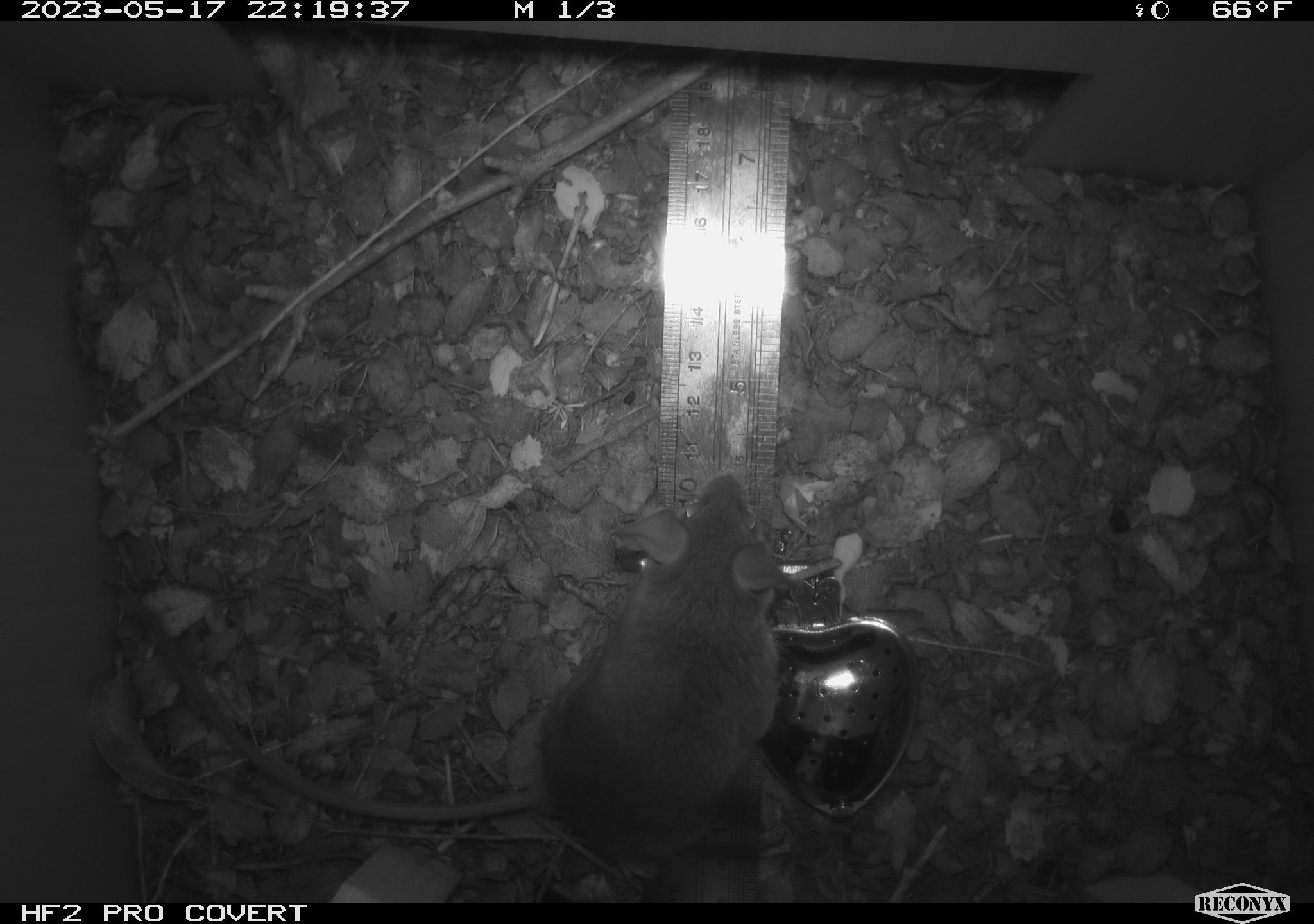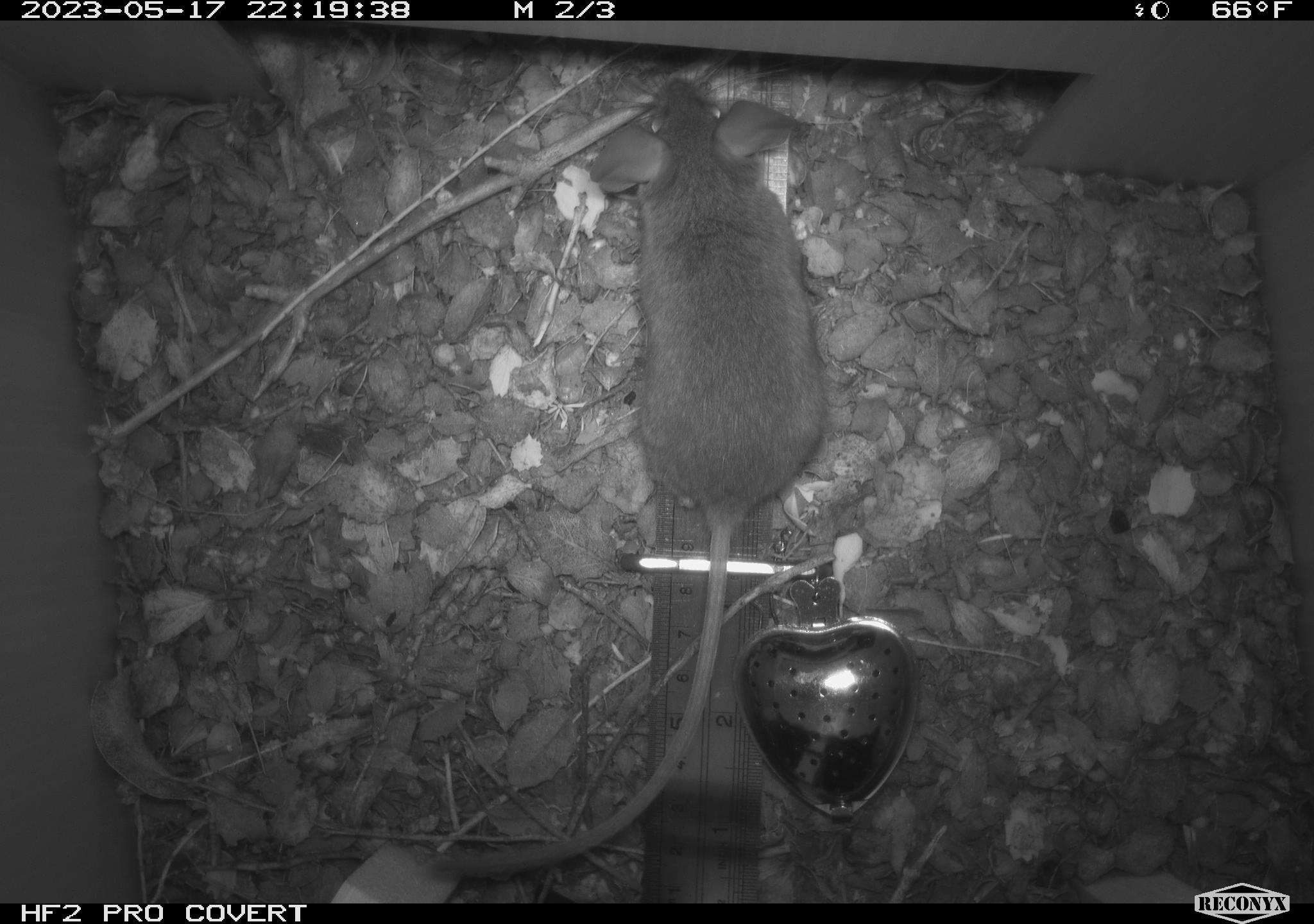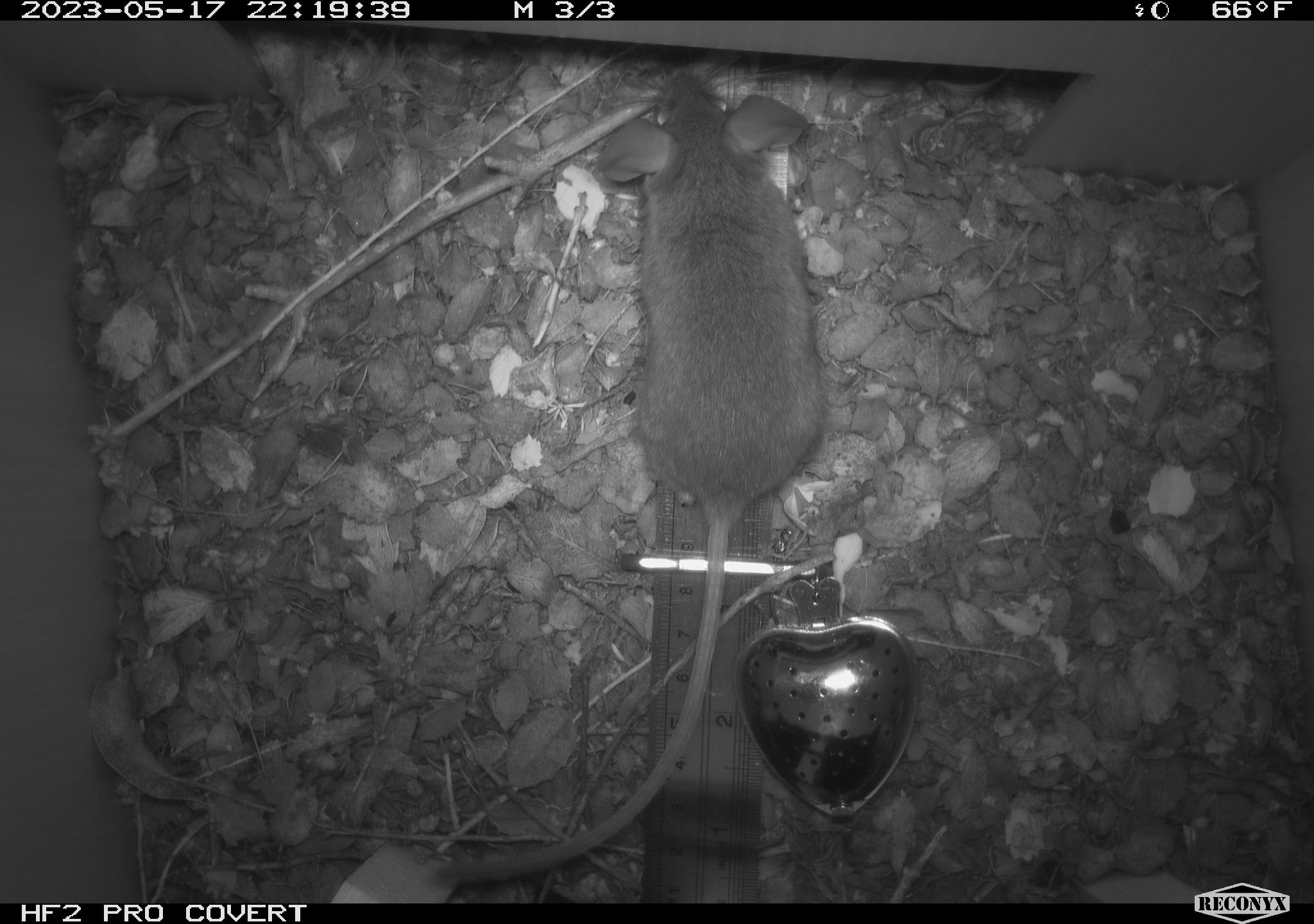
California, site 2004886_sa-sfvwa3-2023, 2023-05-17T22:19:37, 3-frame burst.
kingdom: Animalia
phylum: Chordata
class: Mammalia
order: Rodentia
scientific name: Rodentia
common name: mouse species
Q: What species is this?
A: Mouse species (Rodentia).